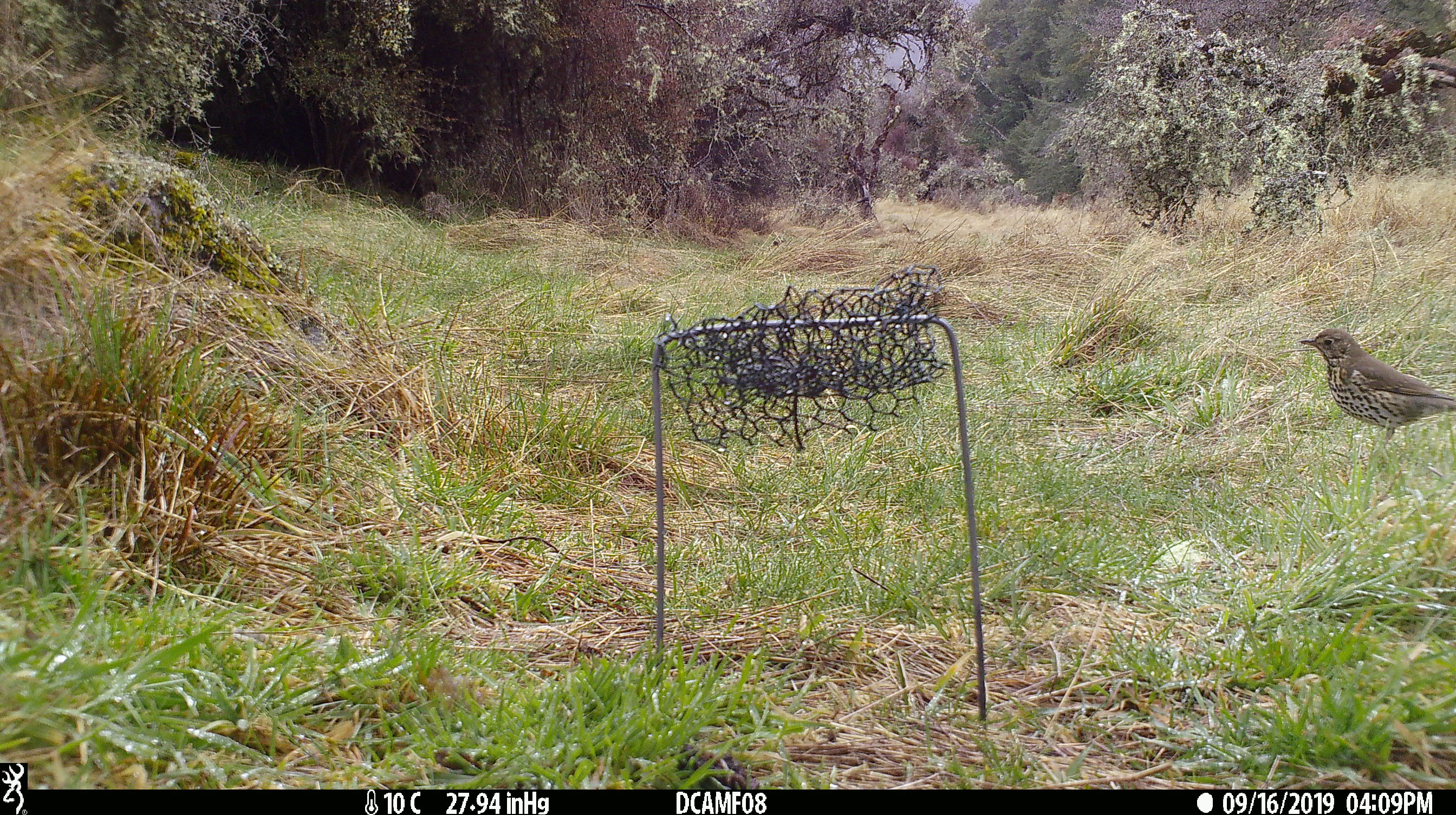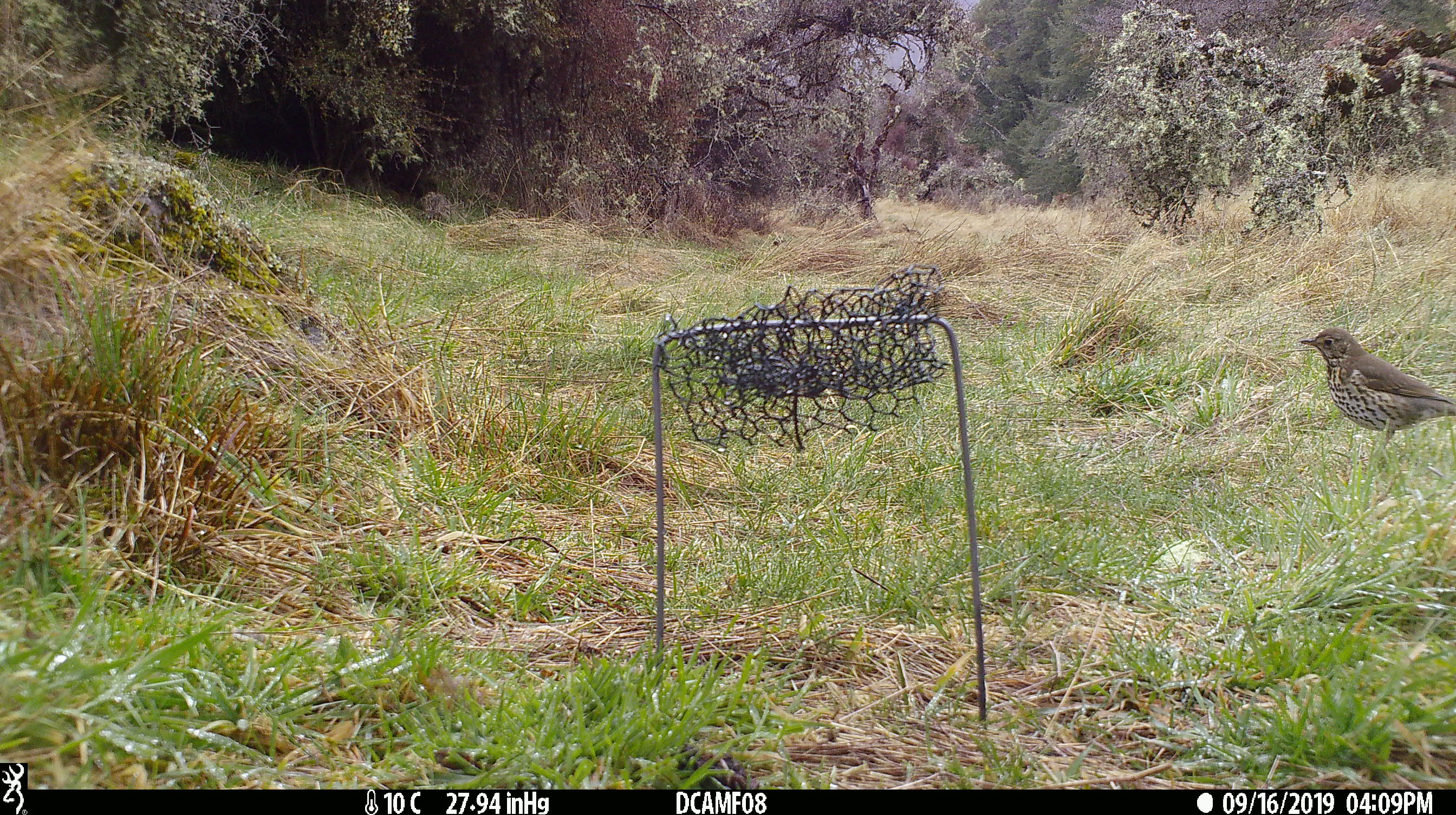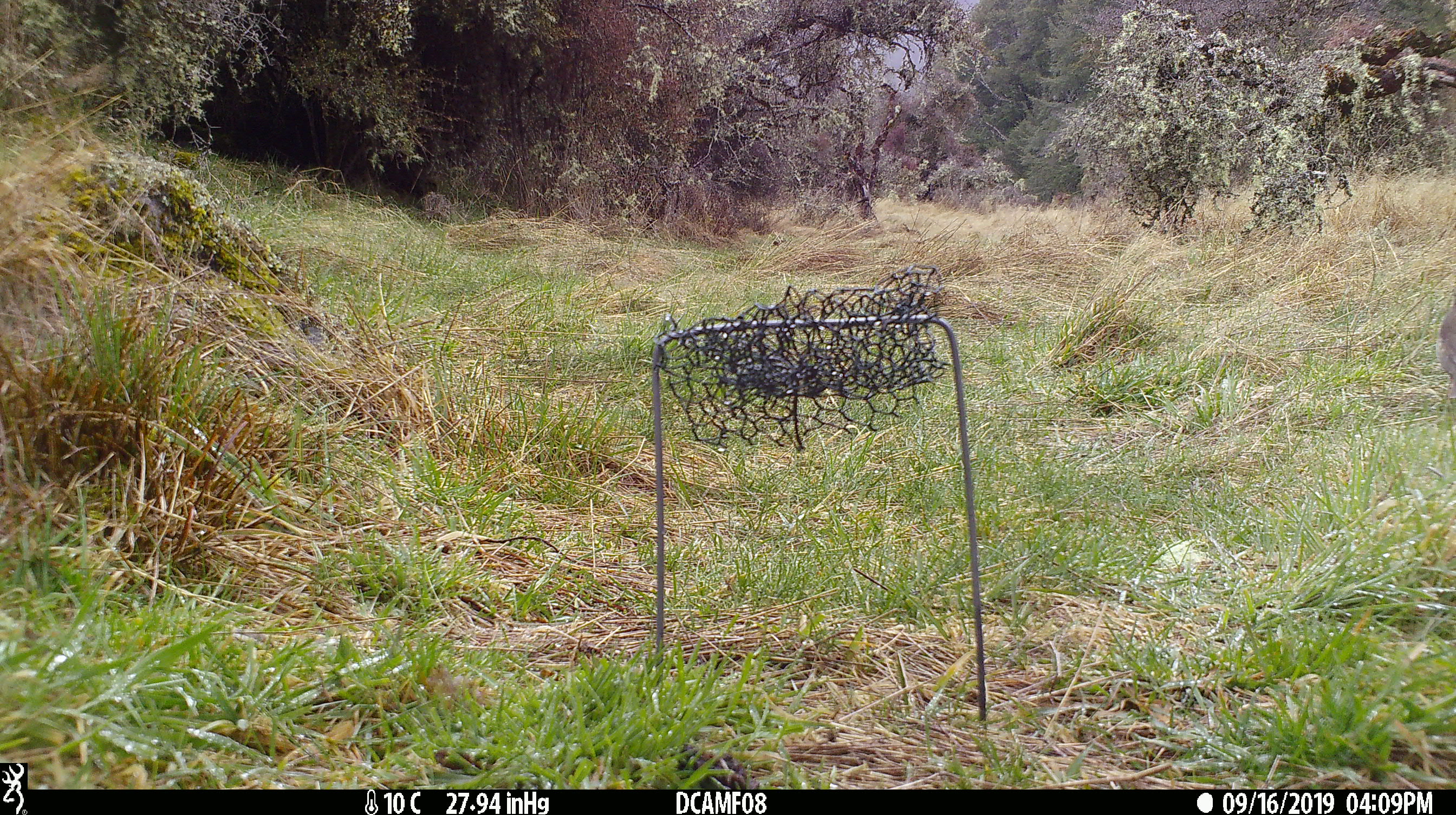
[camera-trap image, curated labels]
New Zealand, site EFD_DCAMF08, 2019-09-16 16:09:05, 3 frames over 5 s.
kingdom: Animalia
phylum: Chordata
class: Aves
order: Passeriformes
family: Turdidae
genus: Turdus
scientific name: Turdus philomelos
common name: song thrush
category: thrush